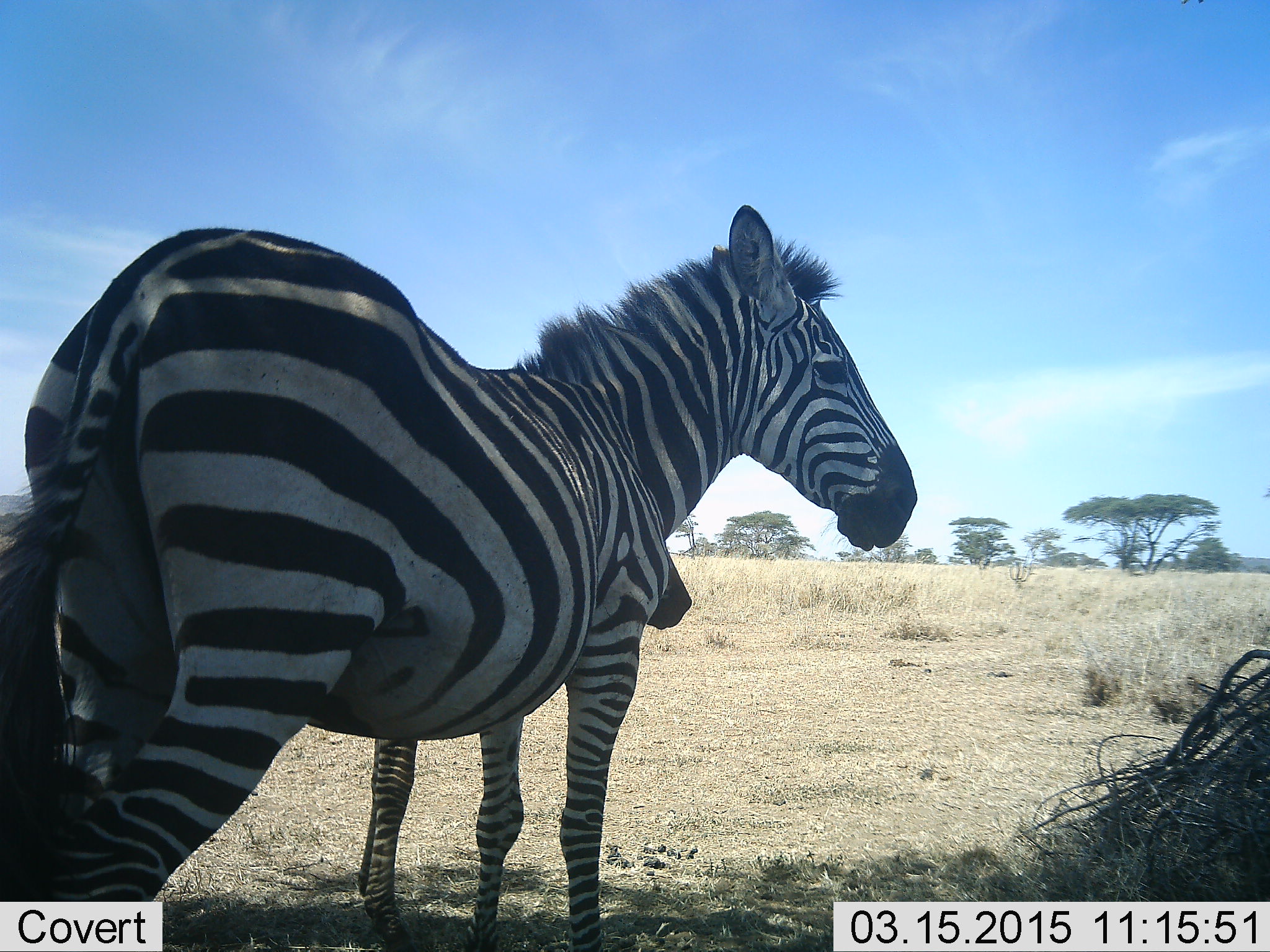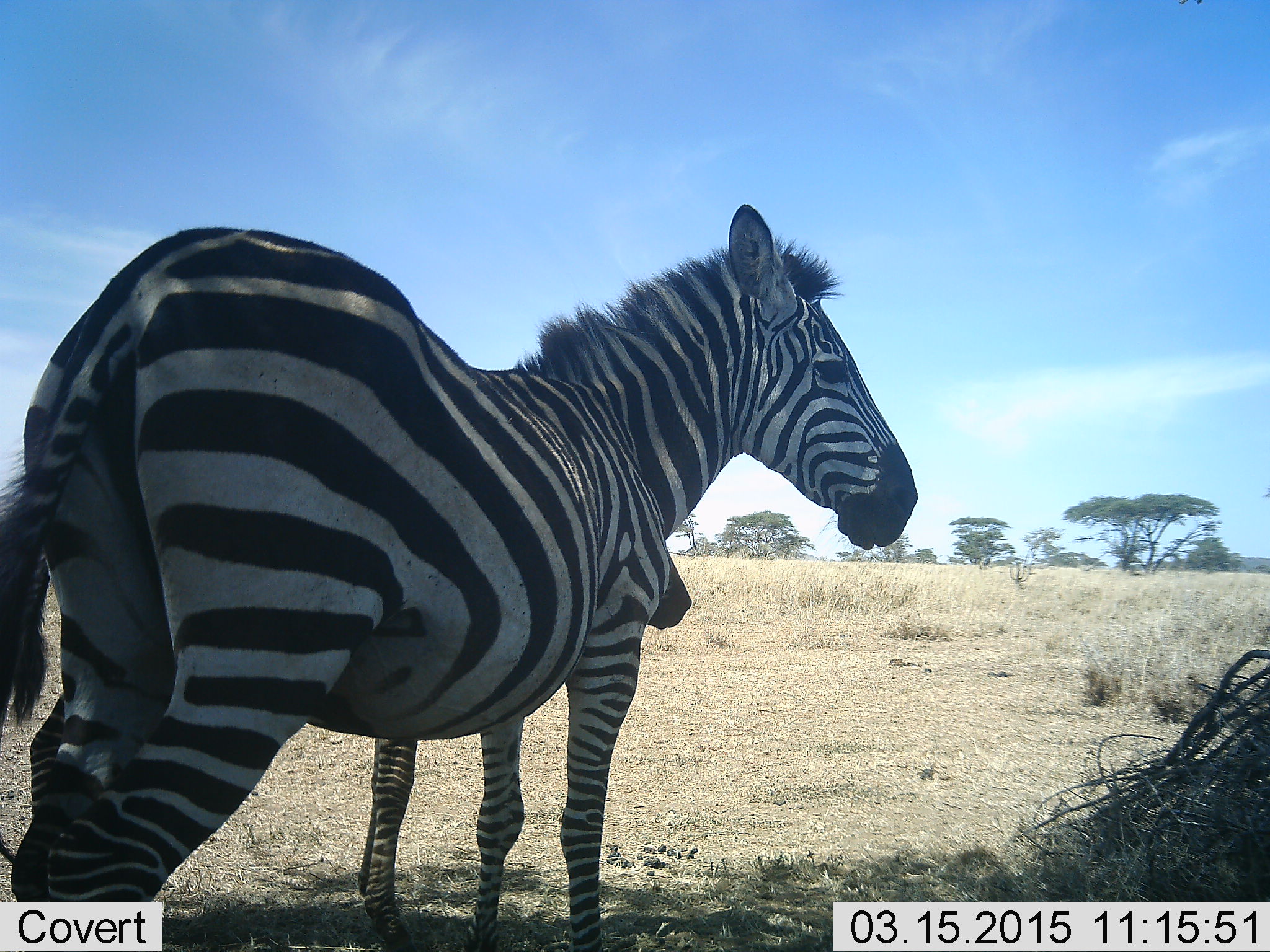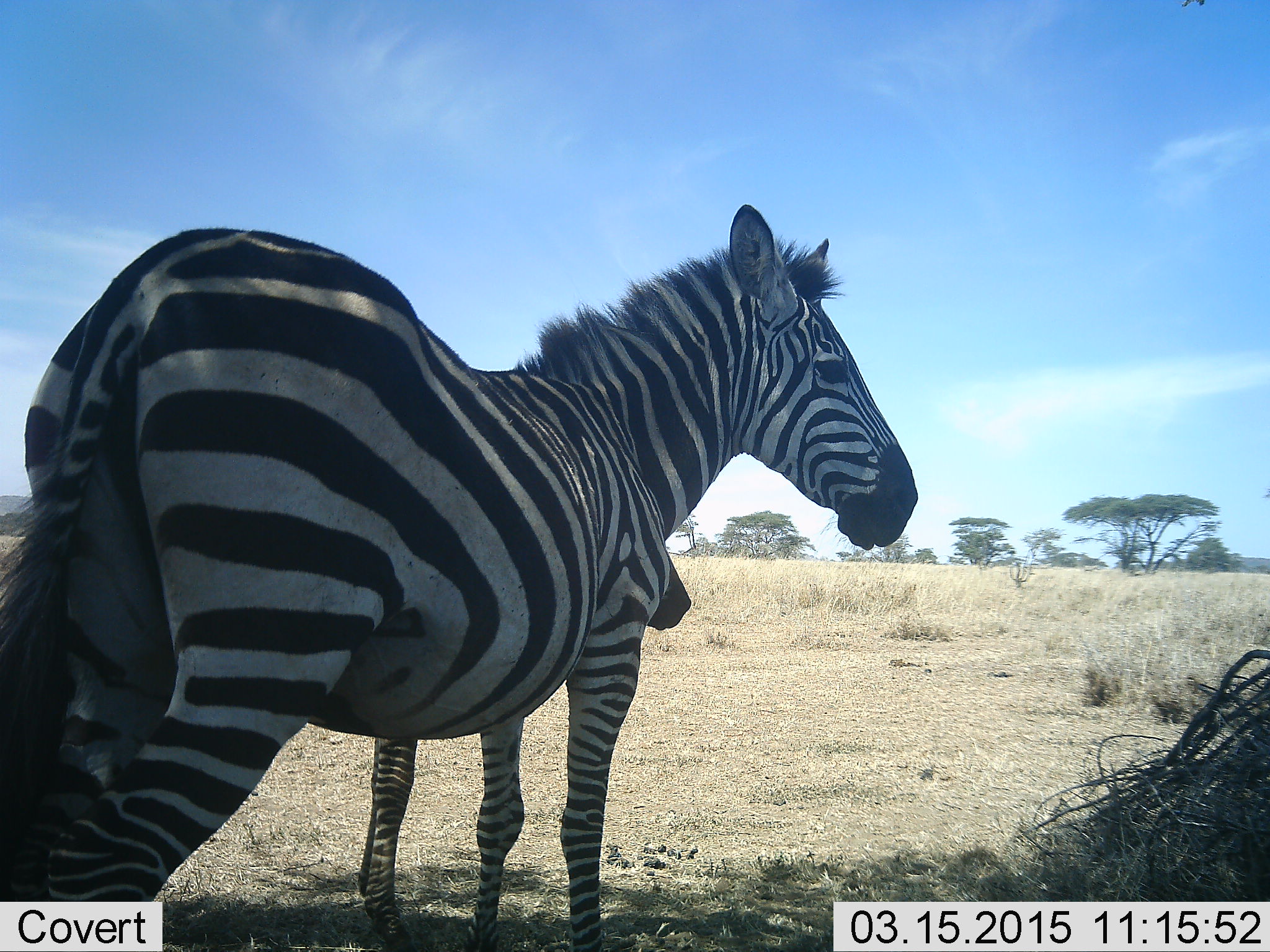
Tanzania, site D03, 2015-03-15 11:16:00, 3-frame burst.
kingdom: Animalia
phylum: Chordata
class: Mammalia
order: Perissodactyla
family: Equidae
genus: Equus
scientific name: Equus quagga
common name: plains zebra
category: zebra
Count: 2.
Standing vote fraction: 100%.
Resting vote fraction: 10%.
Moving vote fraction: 0%.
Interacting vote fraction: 0%.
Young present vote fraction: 30%.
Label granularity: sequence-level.